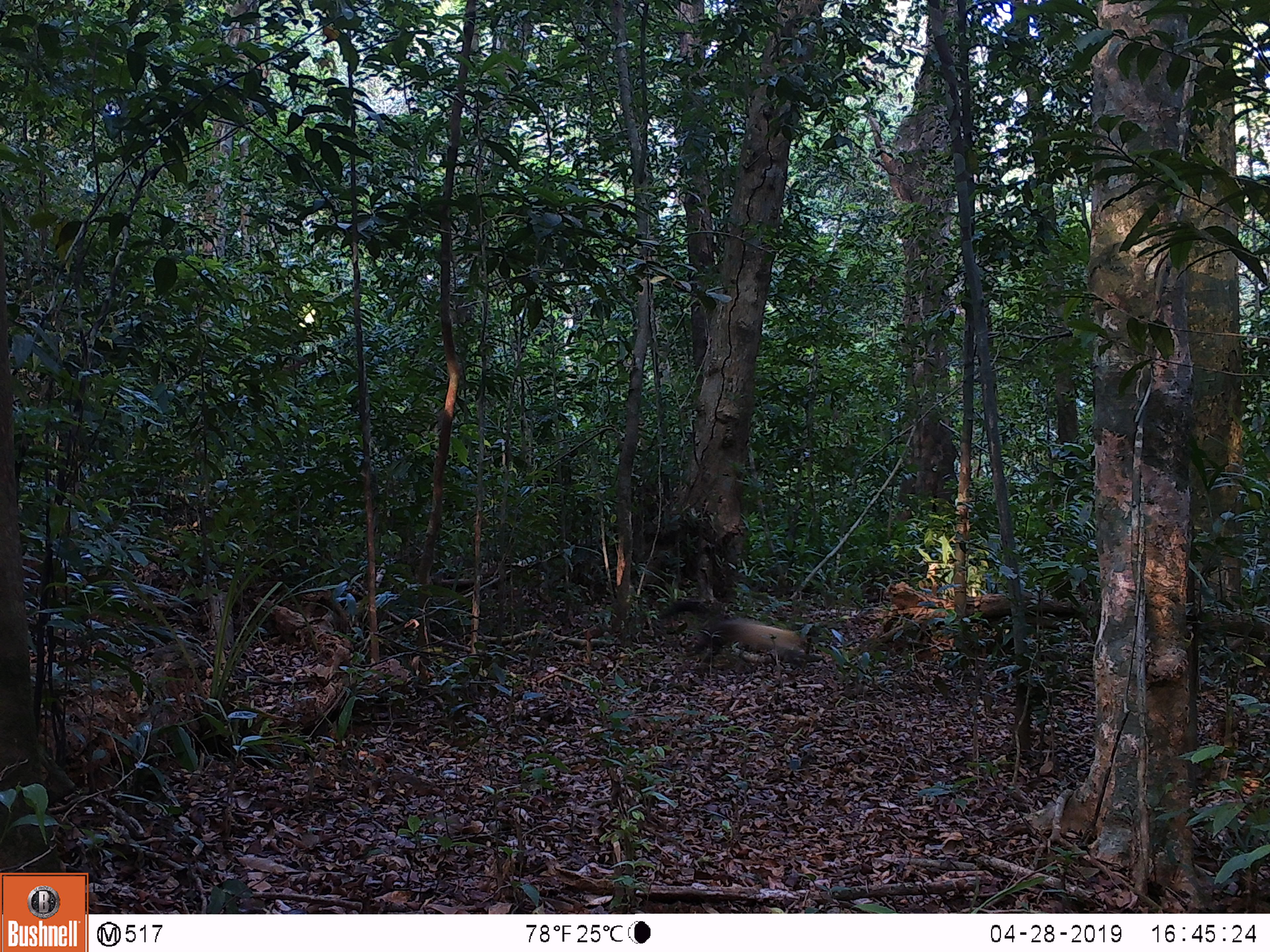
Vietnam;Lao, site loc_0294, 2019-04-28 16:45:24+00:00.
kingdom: Animalia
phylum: Chordata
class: Mammalia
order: Carnivora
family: Mustelidae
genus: Martes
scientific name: Martes flavigula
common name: yellow-throated marten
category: yellow throated marten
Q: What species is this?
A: Yellow throated marten (yellow-throated marten) (Martes flavigula).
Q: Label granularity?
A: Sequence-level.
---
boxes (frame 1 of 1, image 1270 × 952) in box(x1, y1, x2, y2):
yellow throated marten: box(658, 600, 821, 674)